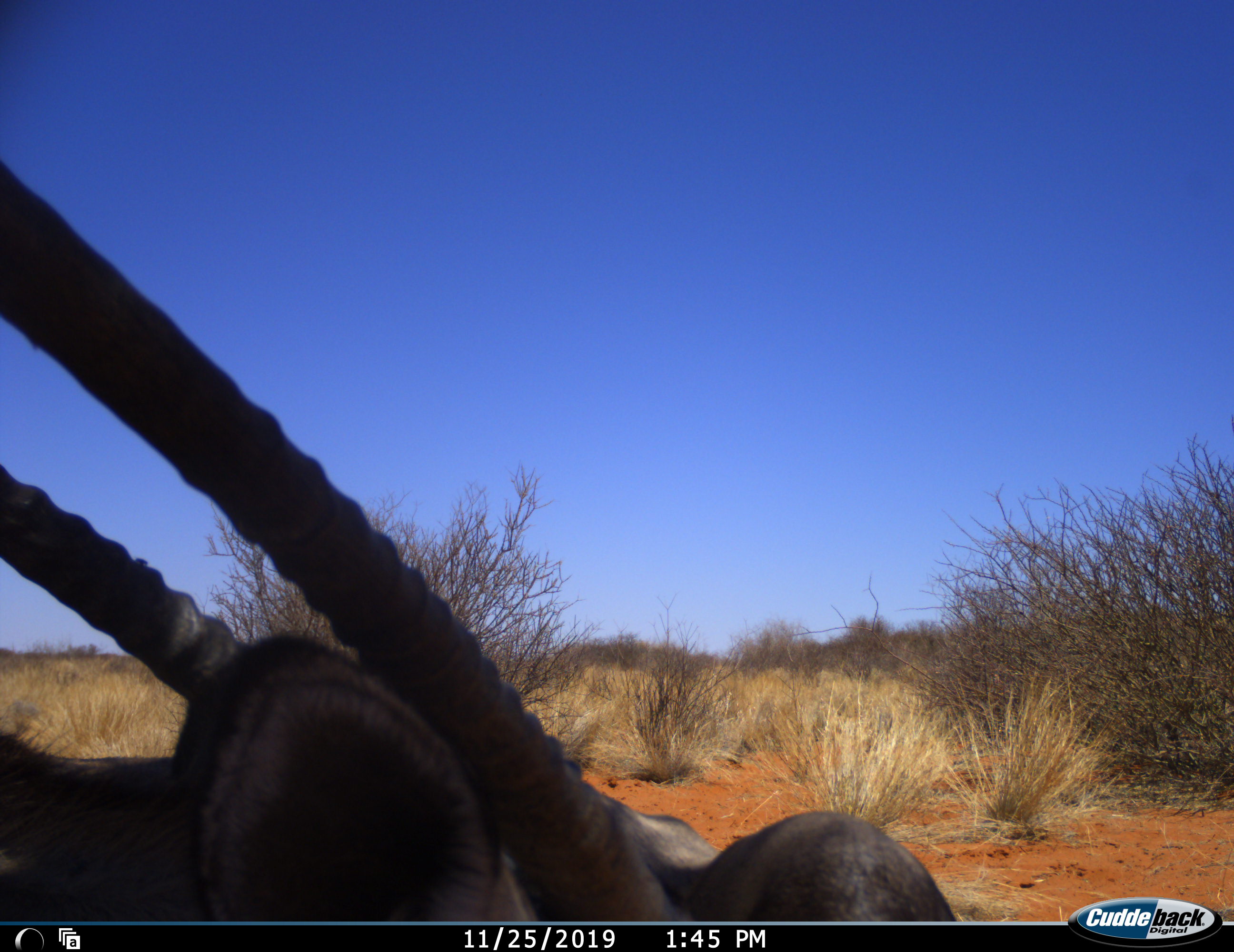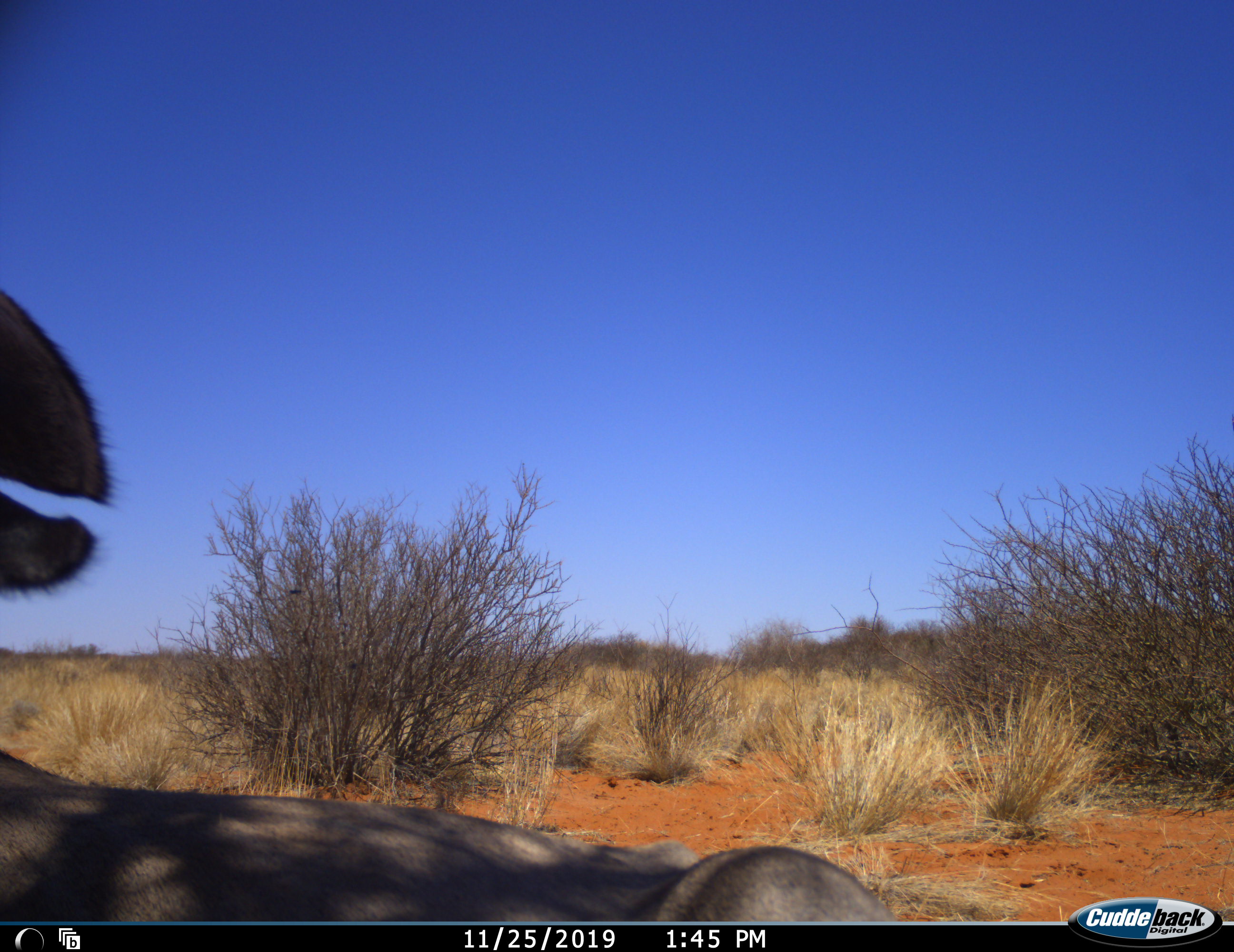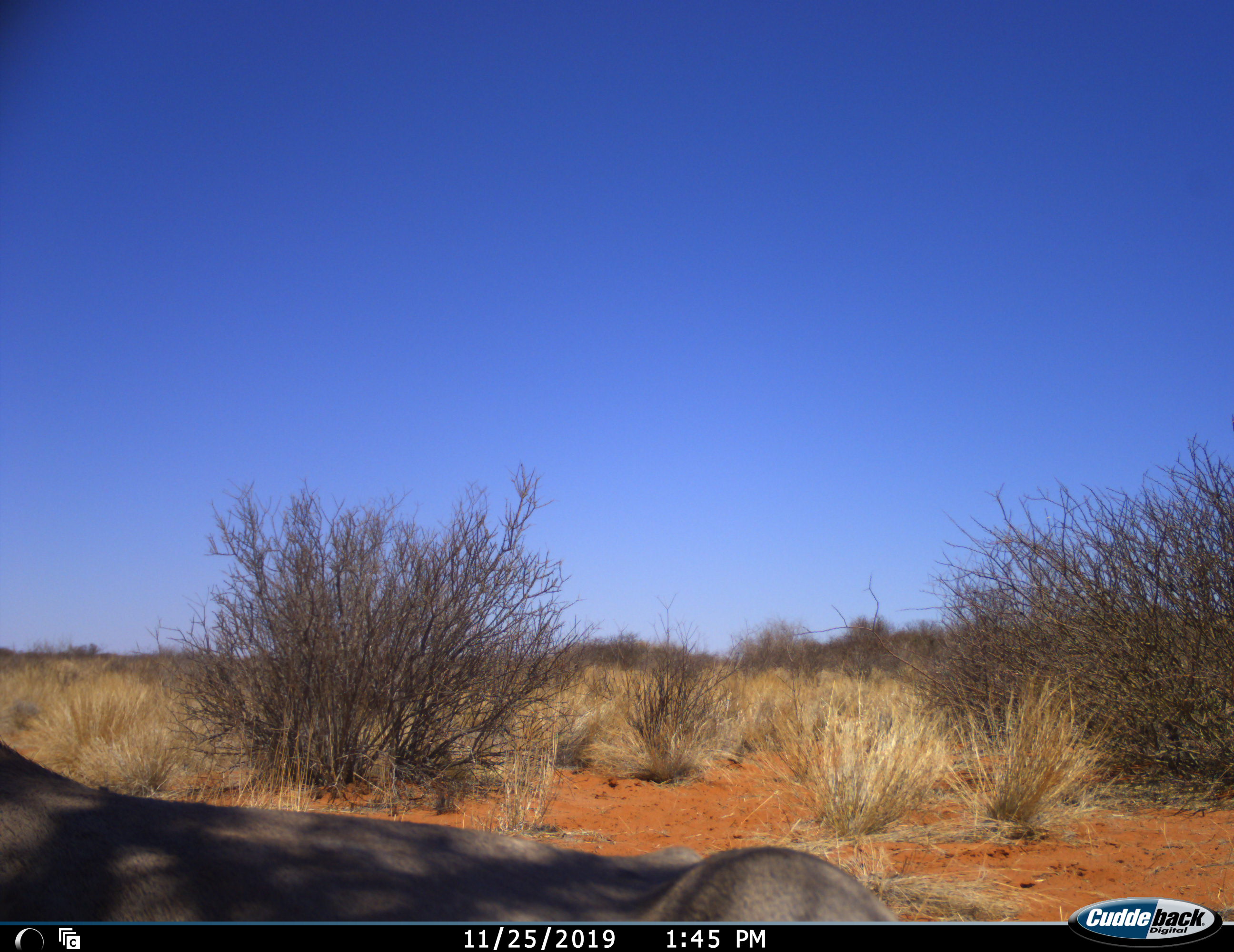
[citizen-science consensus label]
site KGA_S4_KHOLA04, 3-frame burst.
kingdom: Animalia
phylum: Chordata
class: Mammalia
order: Artiodactyla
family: Bovidae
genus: Oryx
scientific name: Oryx gazella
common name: gemsbok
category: oryx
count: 1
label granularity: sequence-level